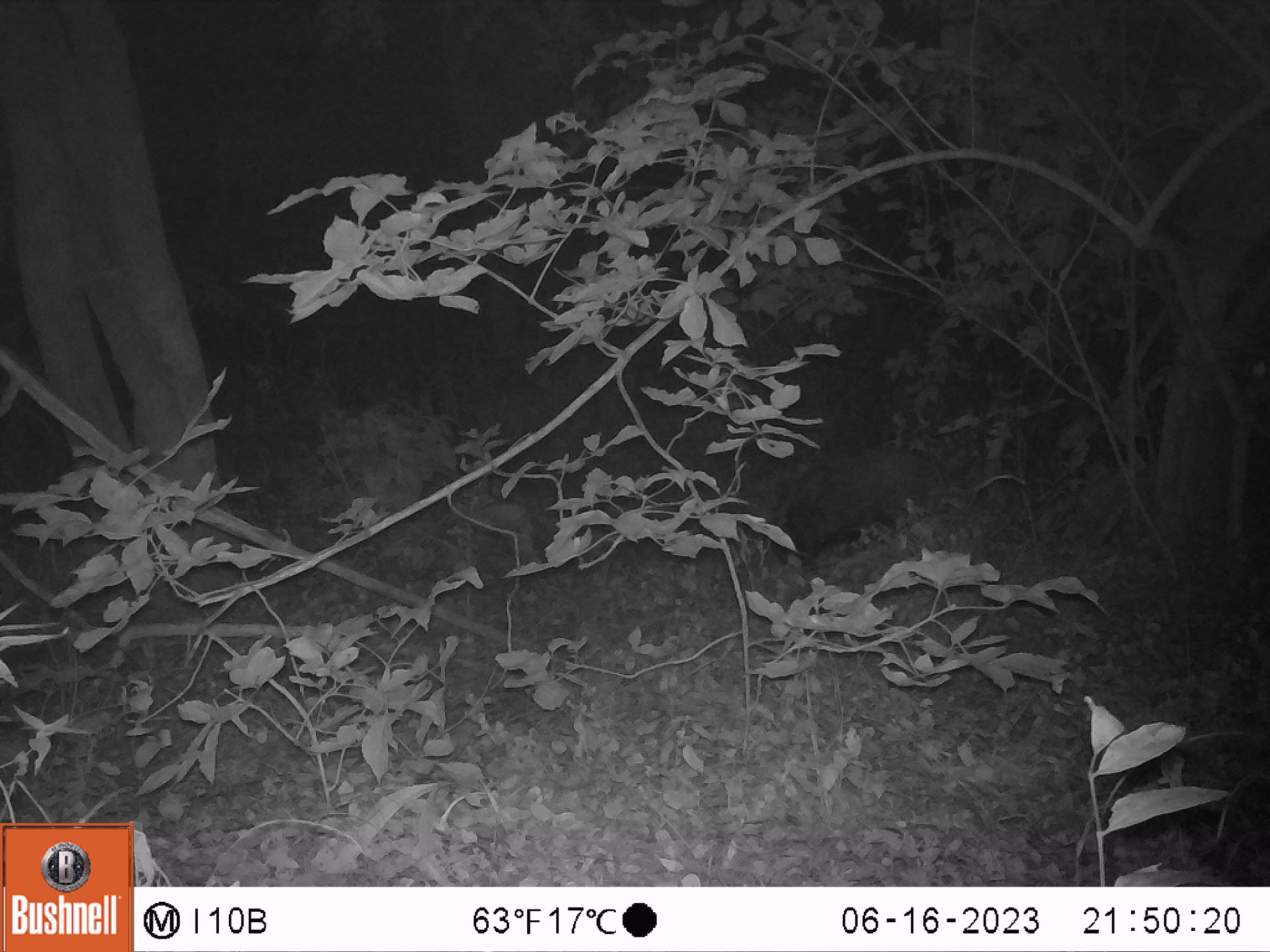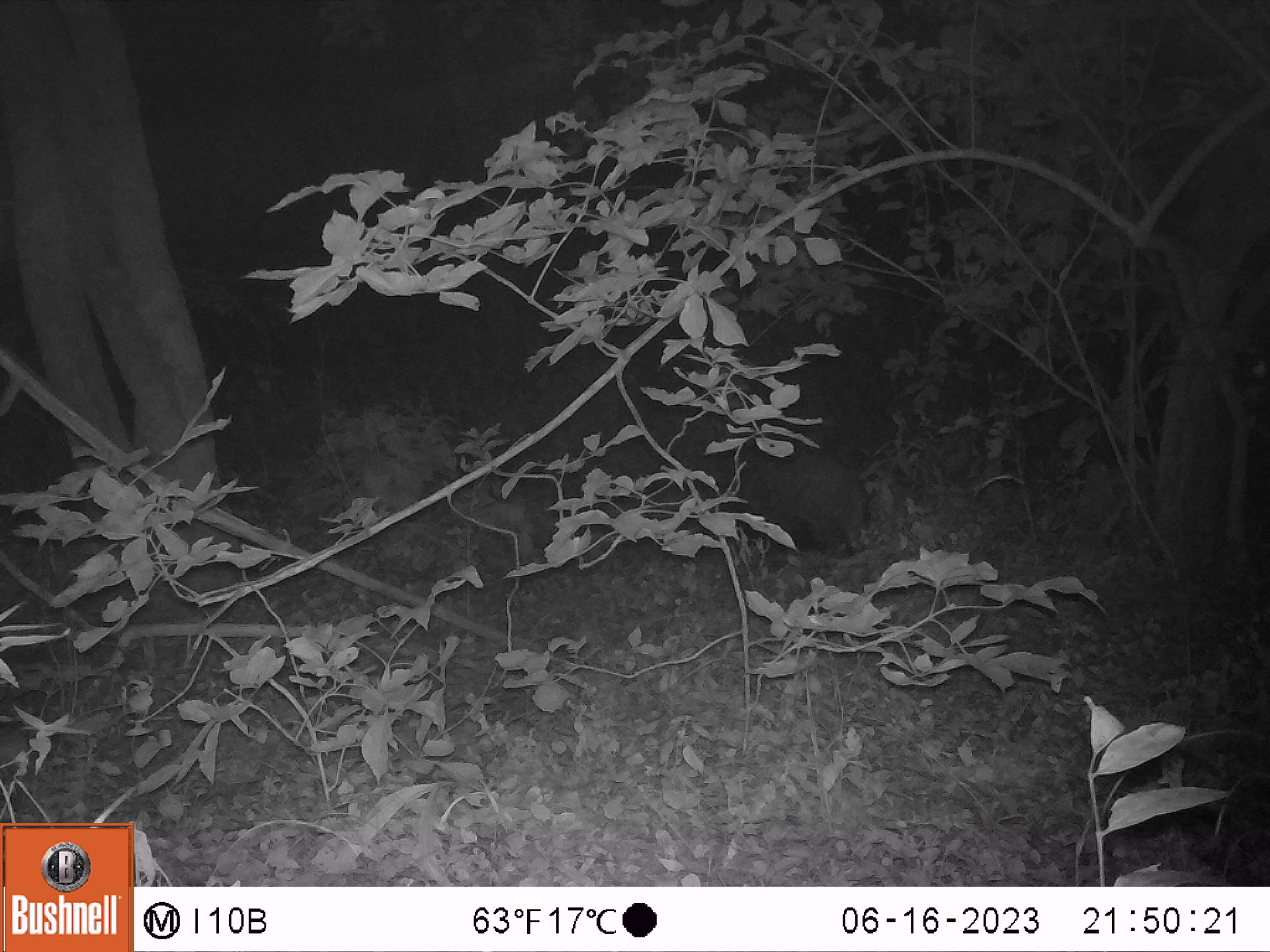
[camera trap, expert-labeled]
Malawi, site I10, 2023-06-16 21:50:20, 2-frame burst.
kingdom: Animalia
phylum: Chordata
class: Mammalia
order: Artiodactyla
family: Suidae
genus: Potamochoerus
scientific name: Potamochoerus larvatus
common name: bushpig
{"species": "bushpig (Potamochoerus larvatus)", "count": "1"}